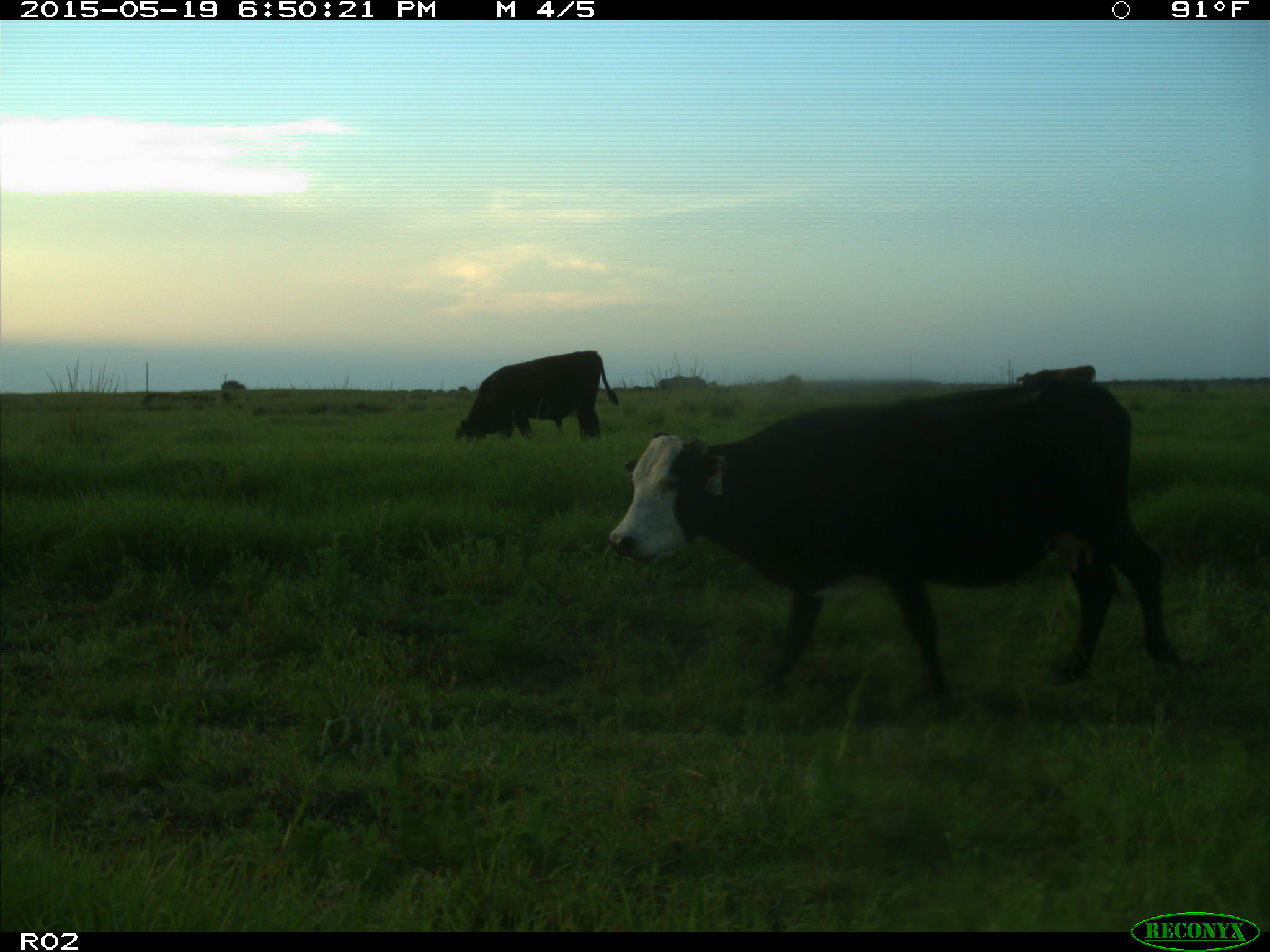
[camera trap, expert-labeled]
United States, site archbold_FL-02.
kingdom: Animalia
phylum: Chordata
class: Mammalia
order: Artiodactyla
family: Bovidae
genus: Bos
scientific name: Bos taurus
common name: domestic cow